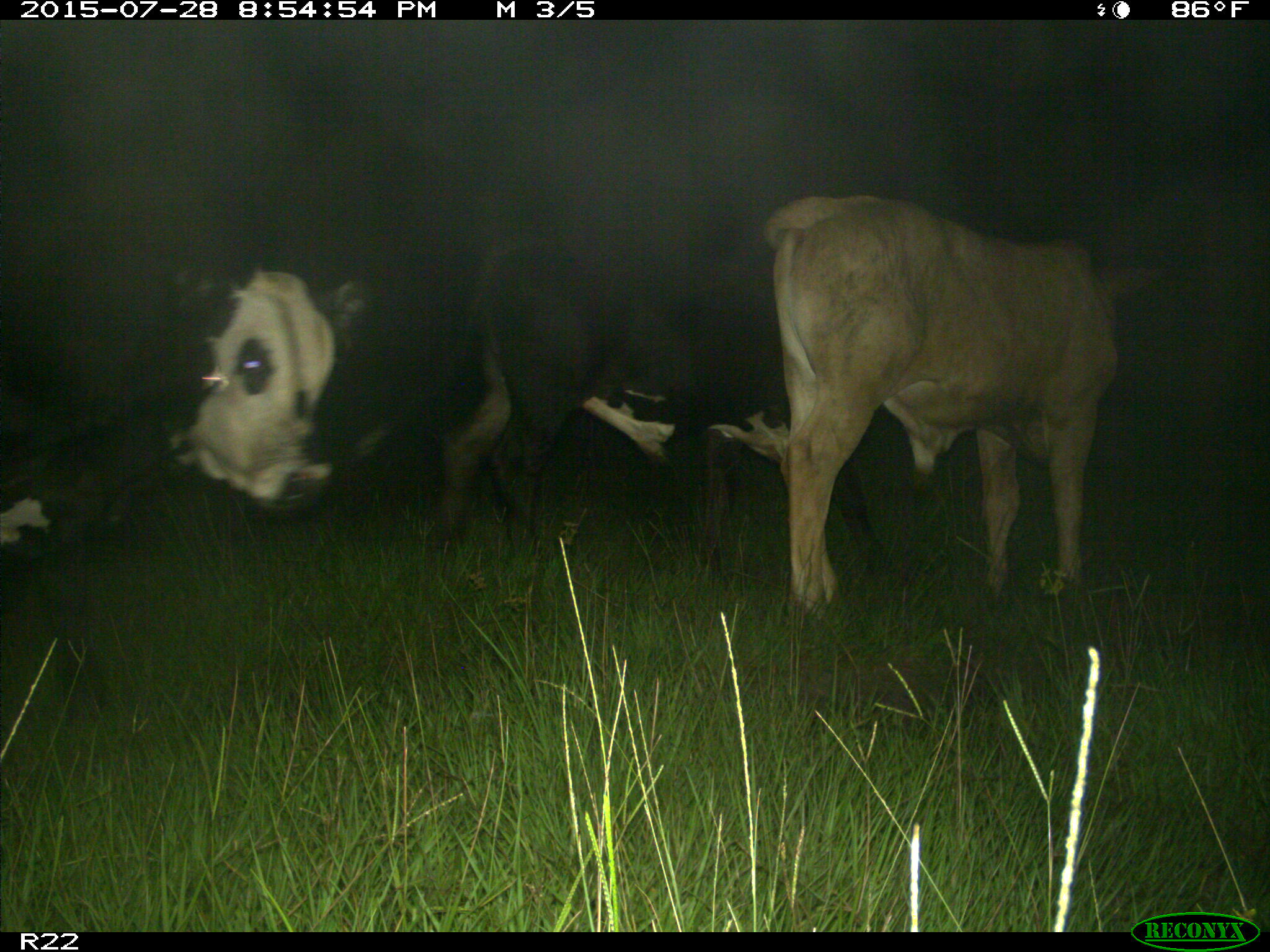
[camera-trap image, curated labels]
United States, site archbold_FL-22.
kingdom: Animalia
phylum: Chordata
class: Mammalia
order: Artiodactyla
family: Bovidae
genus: Bos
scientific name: Bos taurus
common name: domestic cow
Bos taurus (domestic cow).